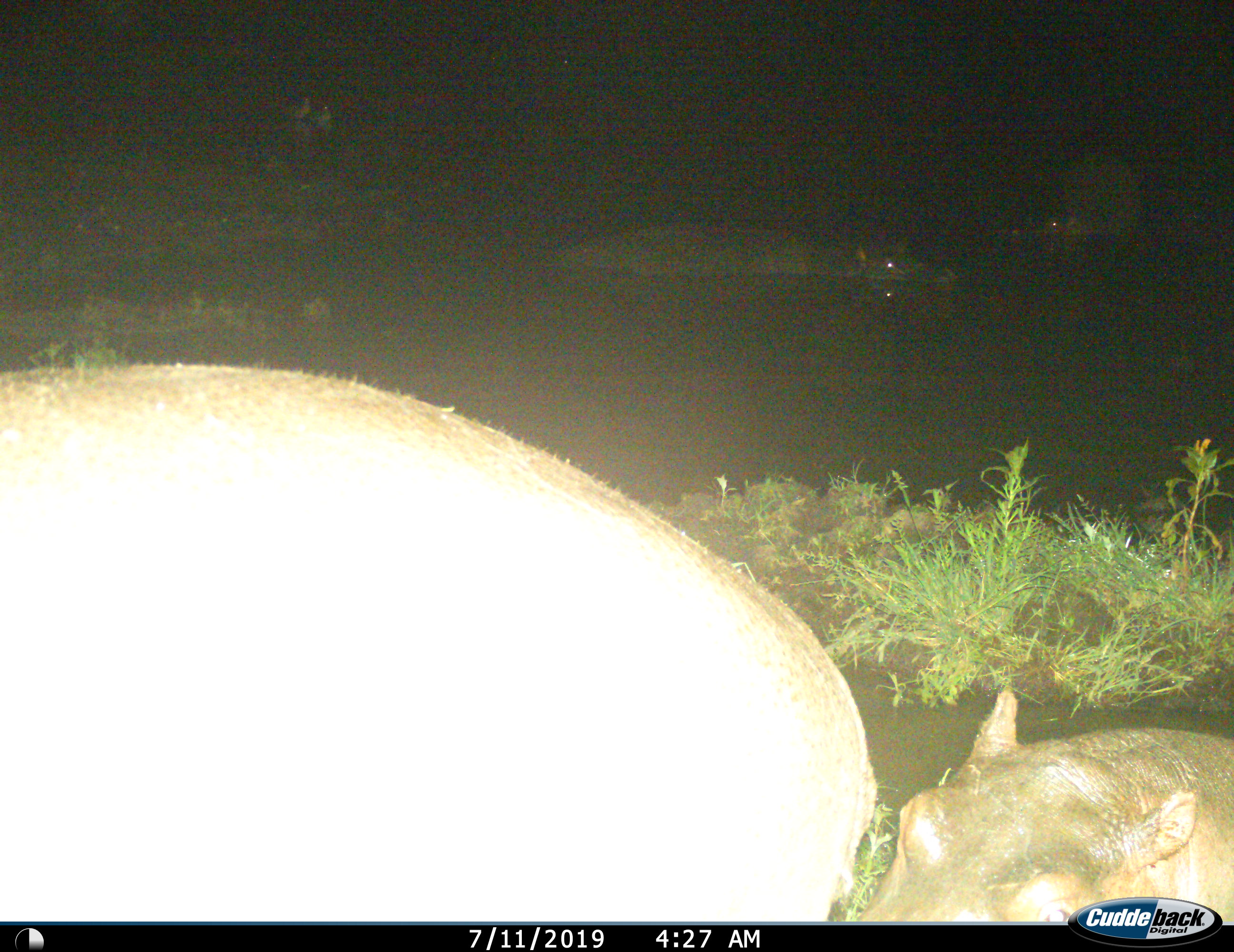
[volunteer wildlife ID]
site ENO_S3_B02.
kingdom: Animalia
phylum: Chordata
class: Mammalia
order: Artiodactyla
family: Hippopotamidae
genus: Hippopotamus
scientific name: Hippopotamus amphibius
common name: hippopotamus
Hippopotamus (Hippopotamus amphibius), count 4. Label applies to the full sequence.